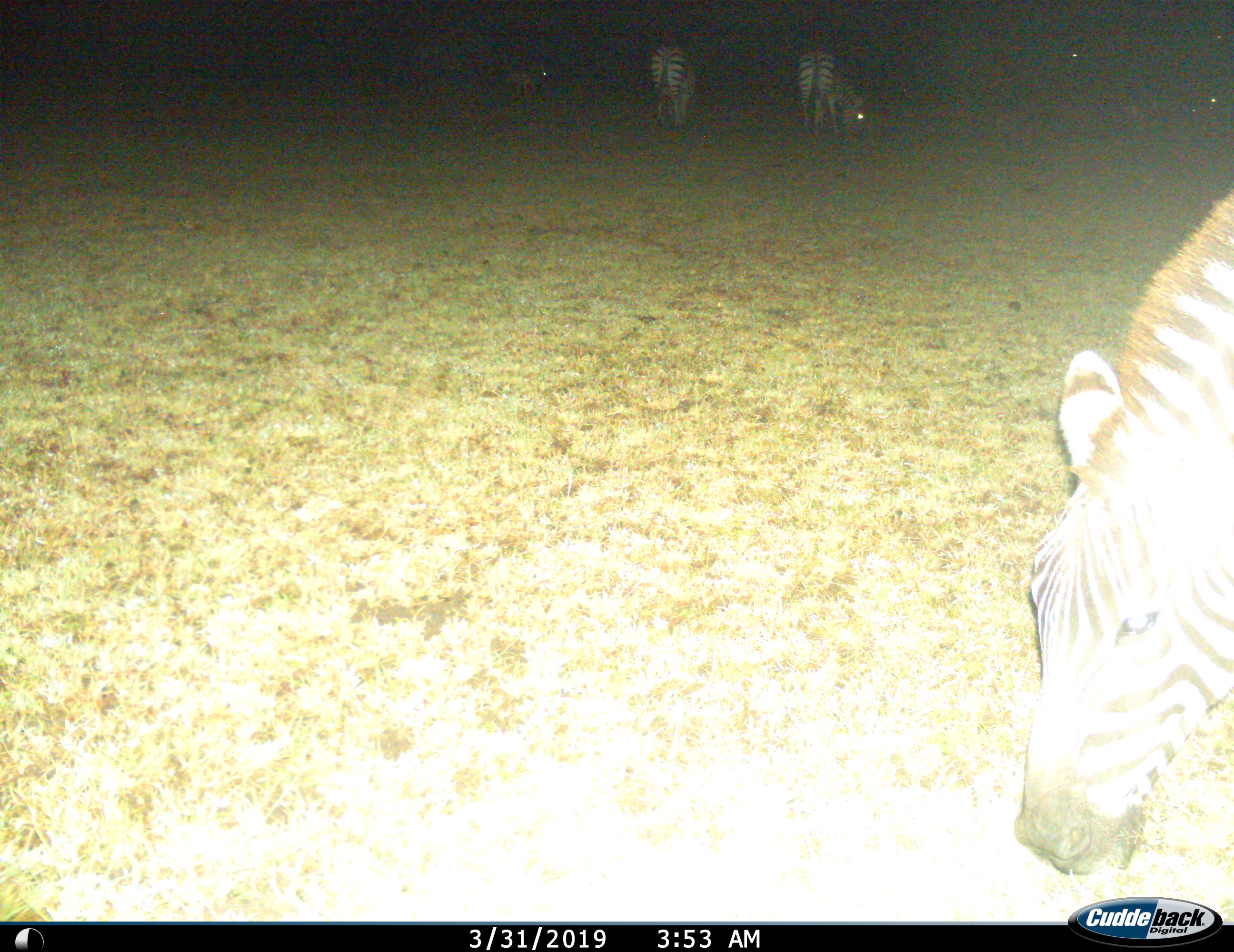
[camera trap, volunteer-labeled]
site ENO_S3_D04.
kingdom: Animalia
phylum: Chordata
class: Mammalia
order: Perissodactyla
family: Equidae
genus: Equus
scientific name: Equus quagga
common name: plains zebra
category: zebraplains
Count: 4.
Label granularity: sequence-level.